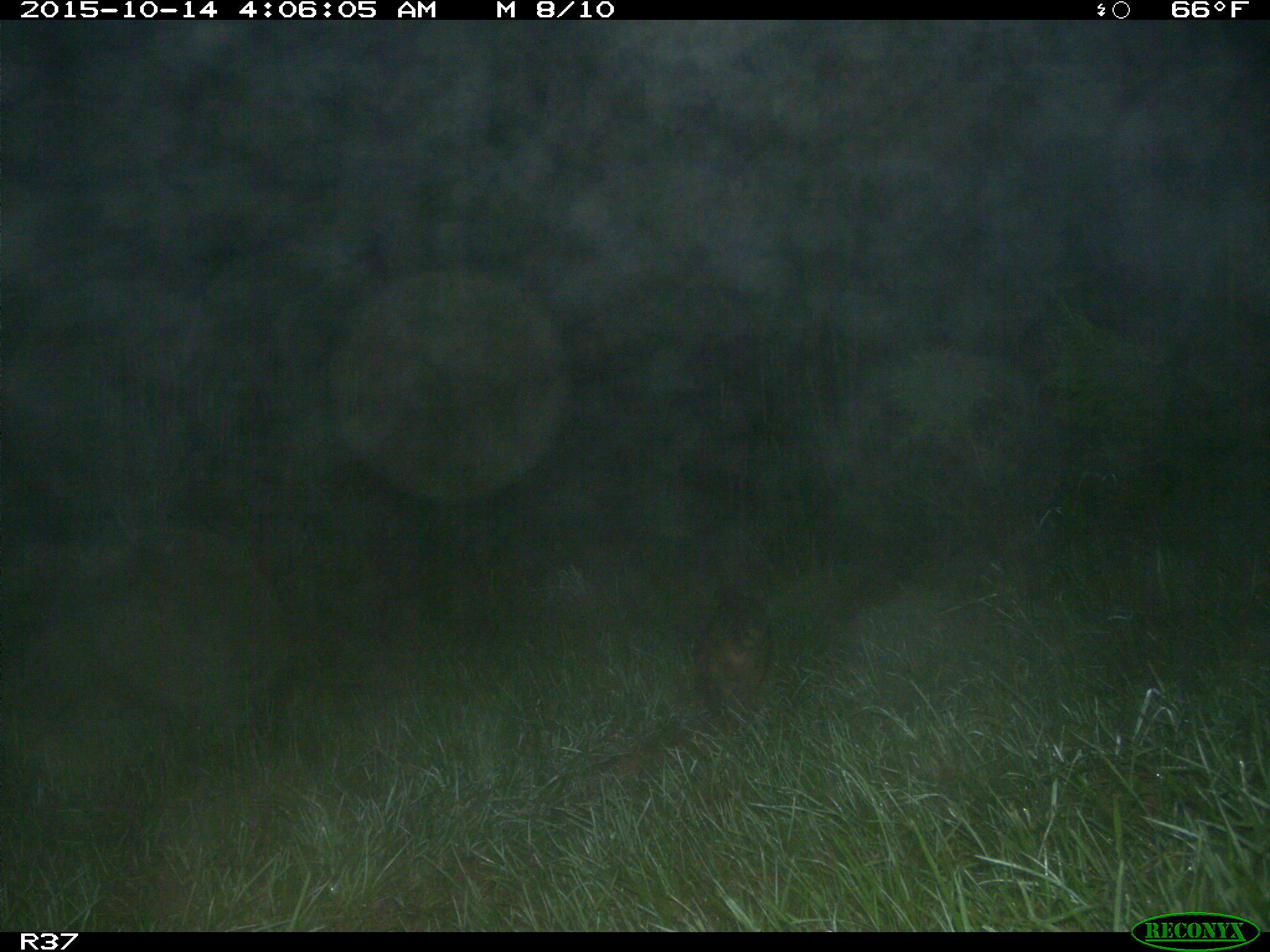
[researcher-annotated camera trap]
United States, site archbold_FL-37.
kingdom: Animalia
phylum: Chordata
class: Mammalia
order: Carnivora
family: Procyonidae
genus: Procyon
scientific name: Procyon lotor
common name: common raccoon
Procyon lotor (common raccoon).